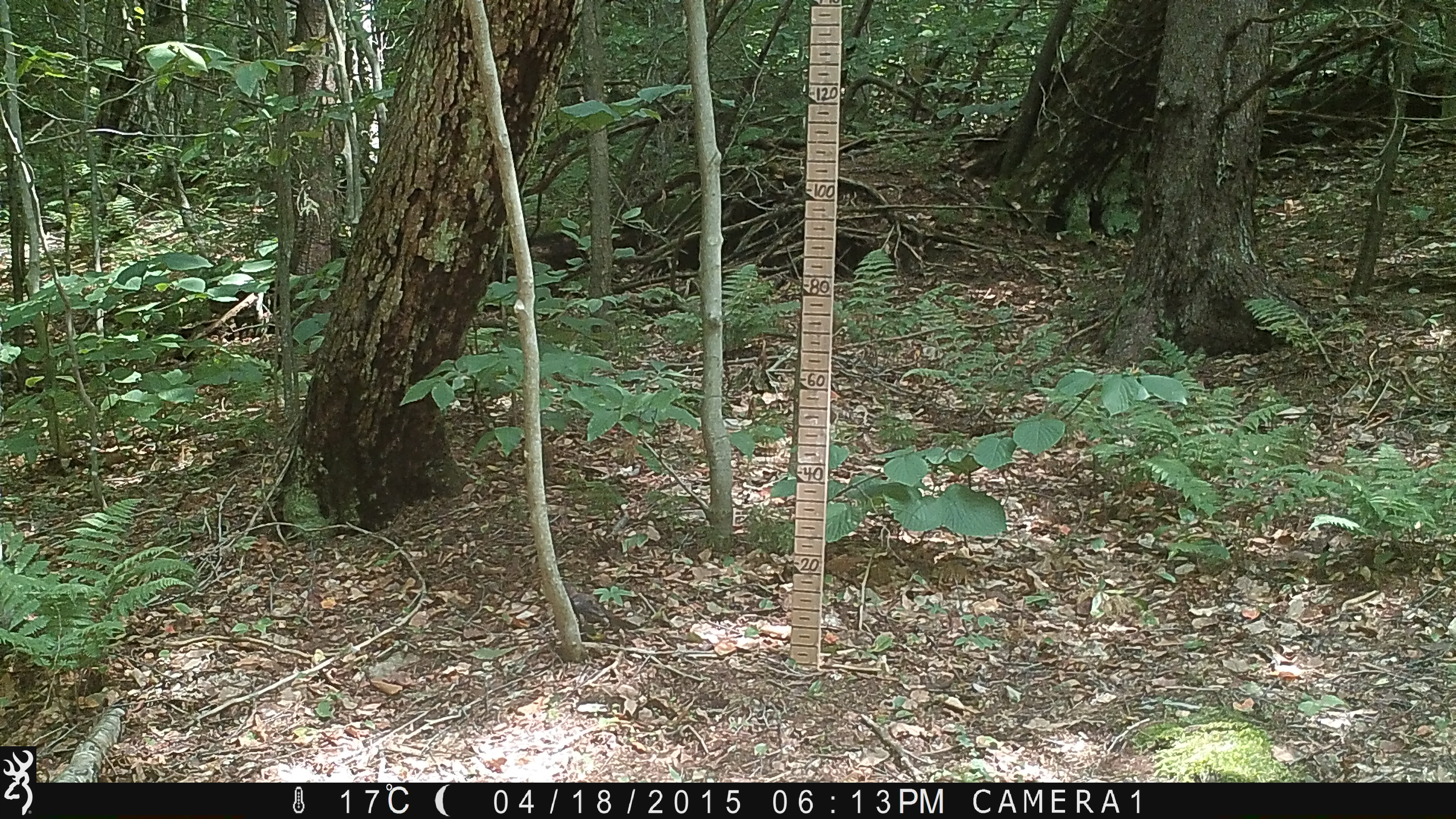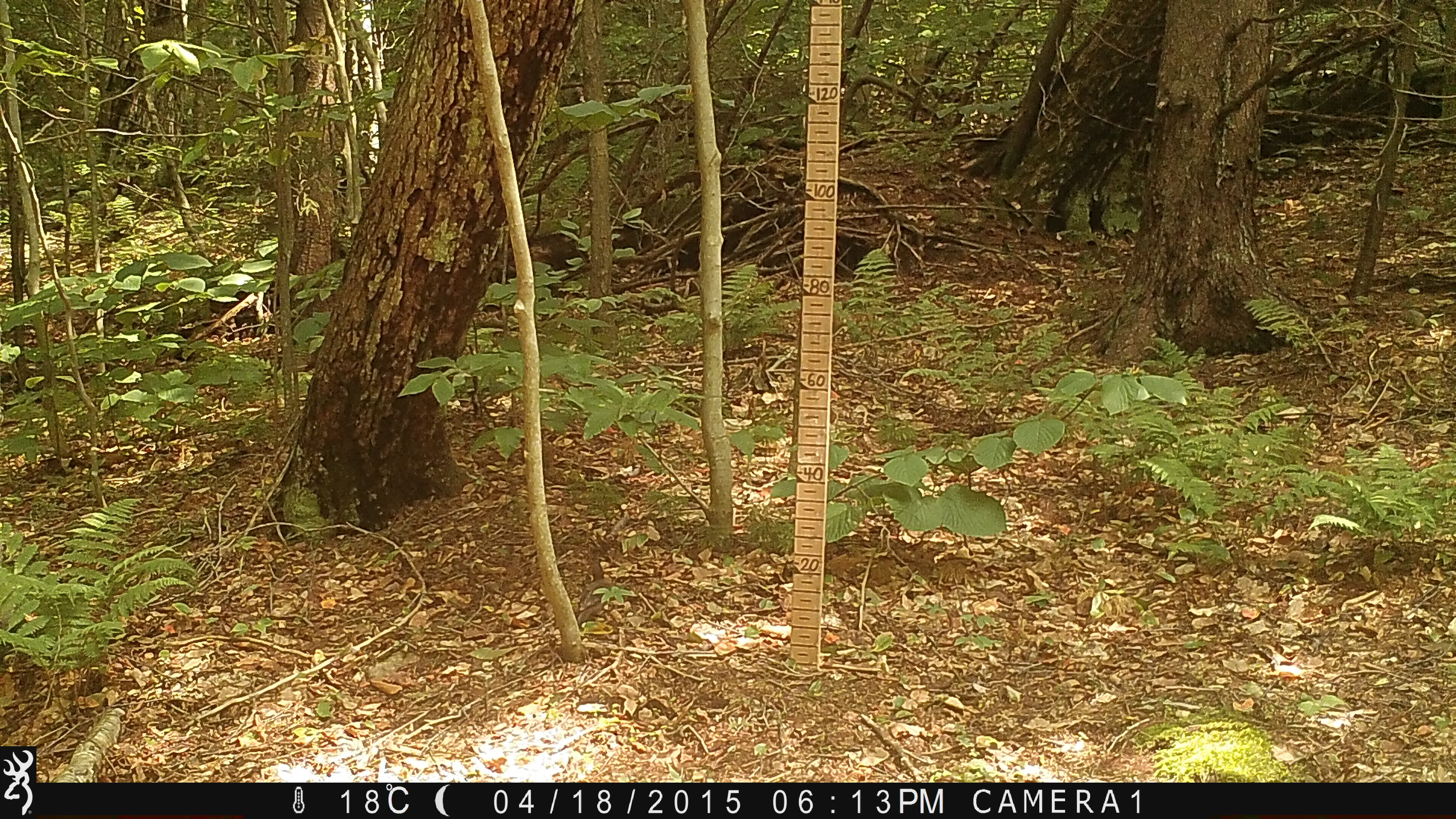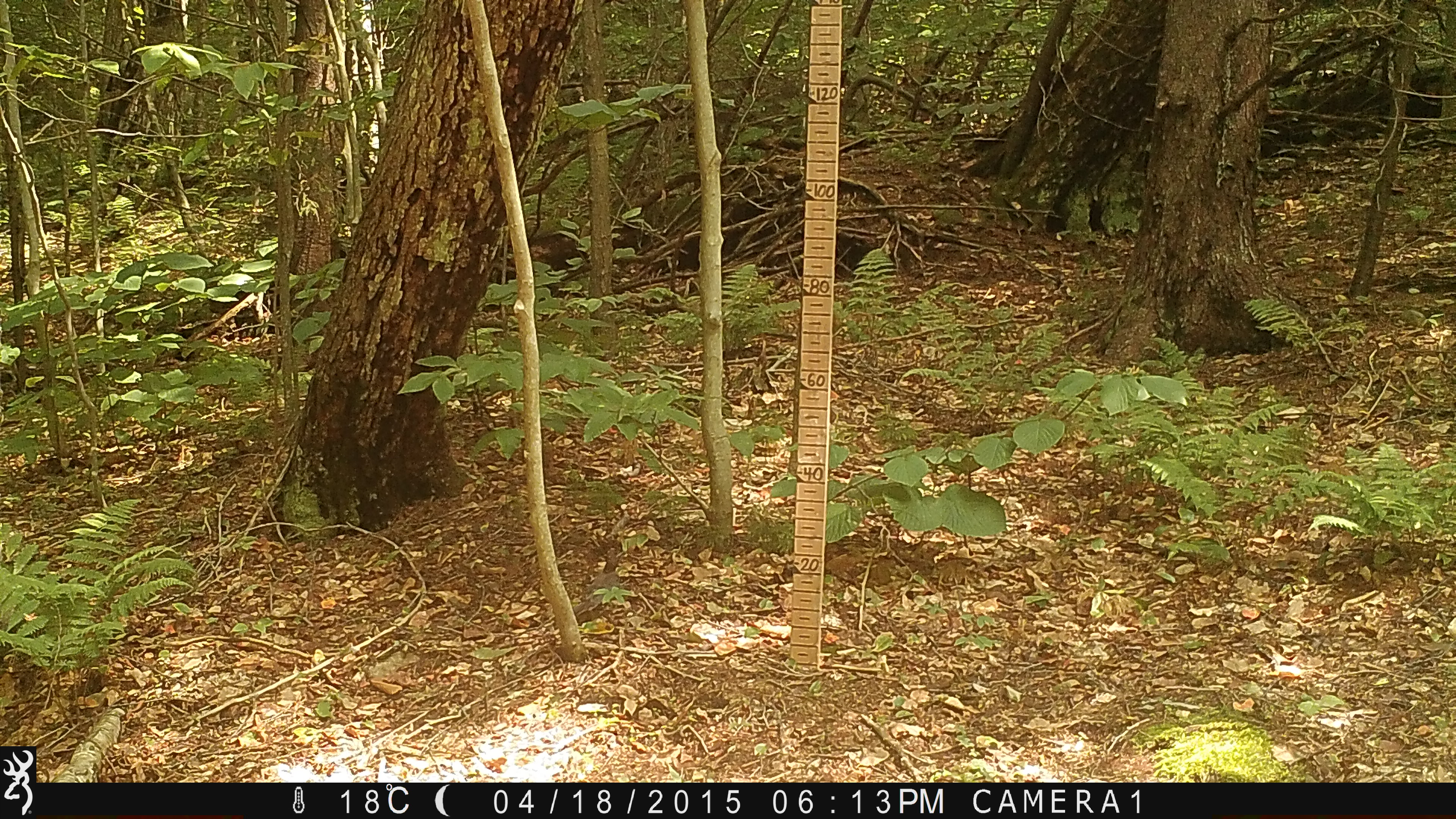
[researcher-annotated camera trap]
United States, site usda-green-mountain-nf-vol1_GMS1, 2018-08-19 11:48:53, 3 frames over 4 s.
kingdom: Animalia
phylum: Chordata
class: Aves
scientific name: Aves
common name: bird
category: bird sp.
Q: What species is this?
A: Bird sp. (bird) (Aves).